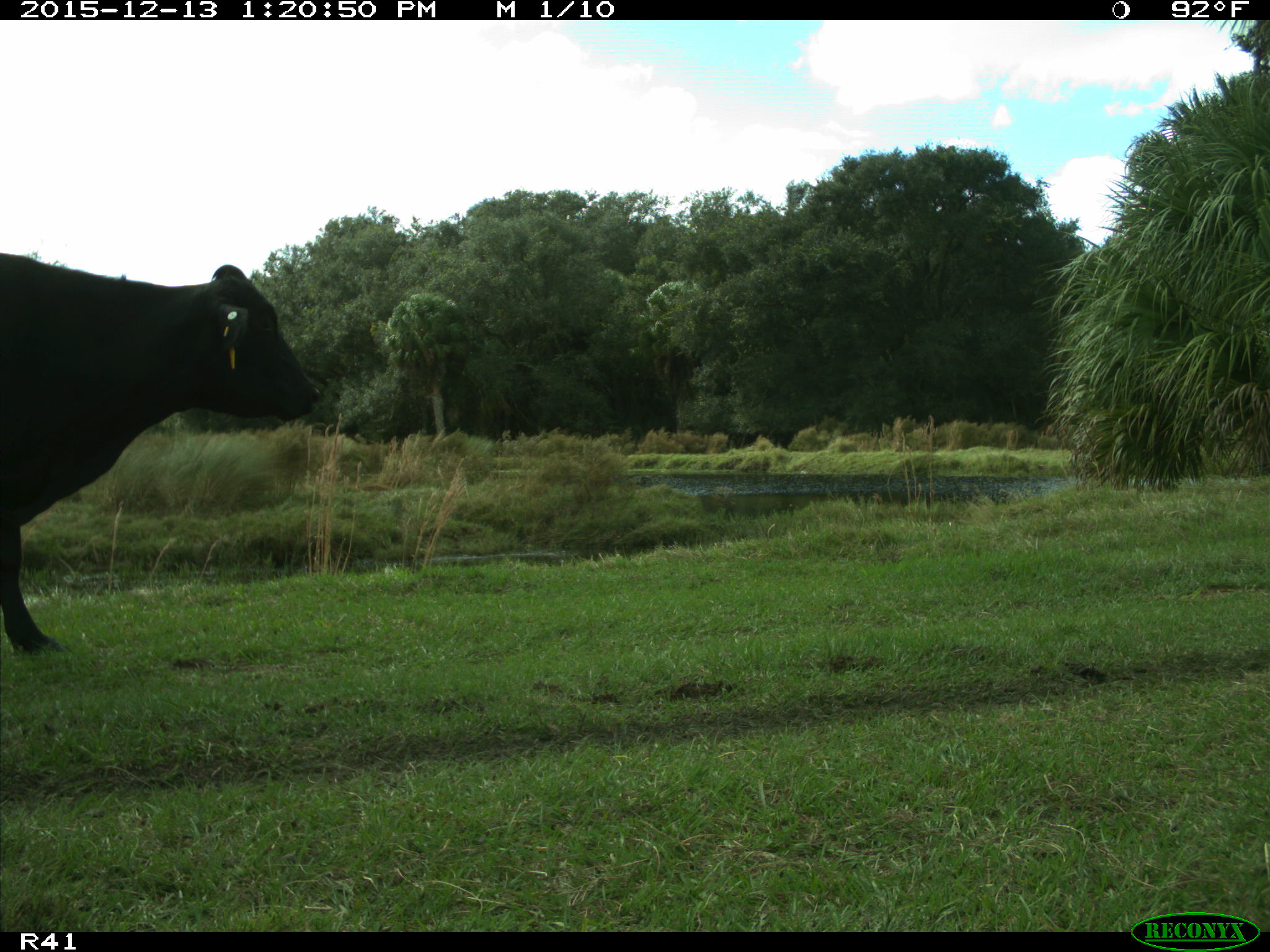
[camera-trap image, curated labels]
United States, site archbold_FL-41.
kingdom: Animalia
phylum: Chordata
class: Mammalia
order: Artiodactyla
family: Bovidae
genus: Bos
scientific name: Bos taurus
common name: domestic cow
Bos taurus (domestic cow).